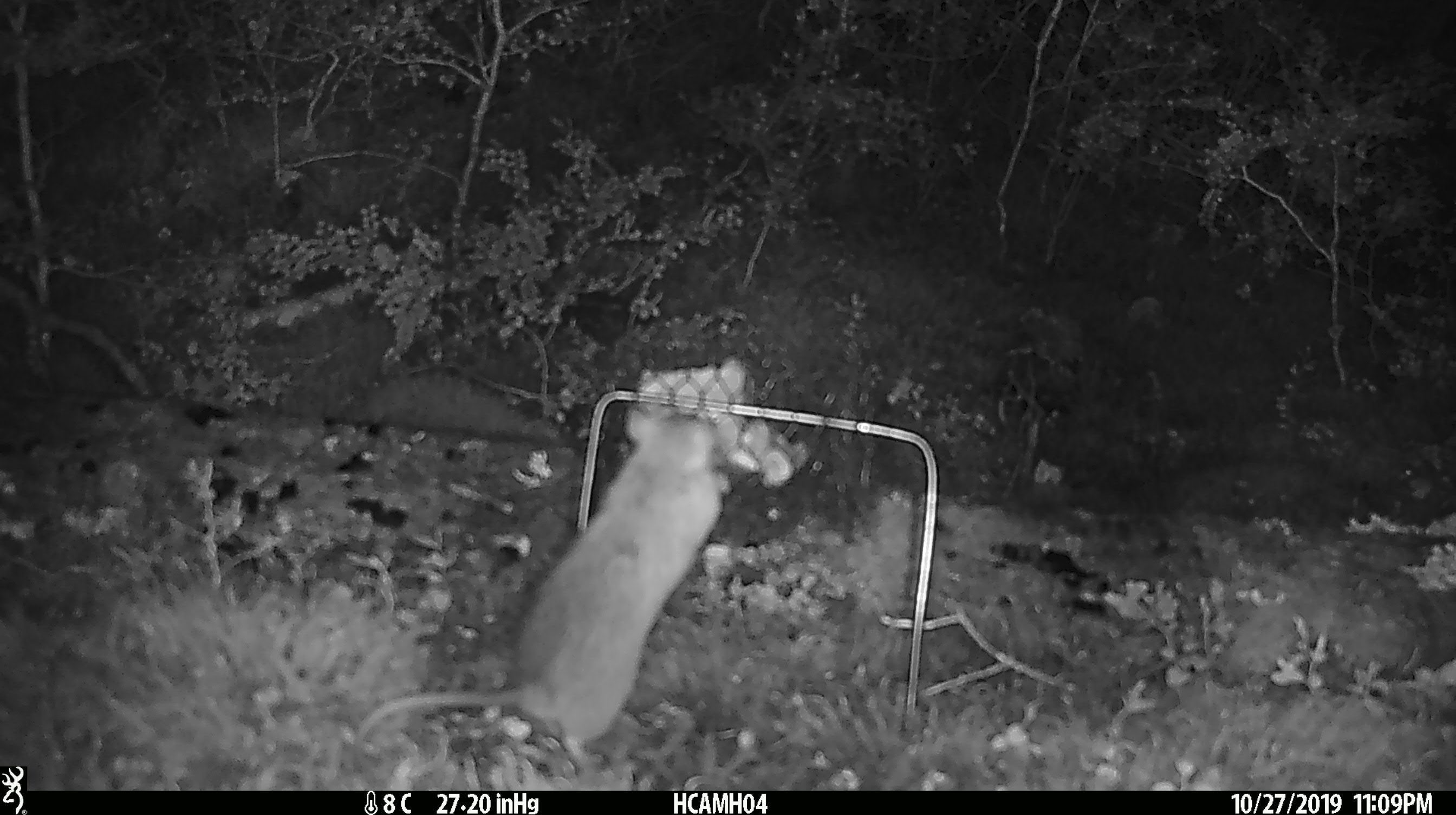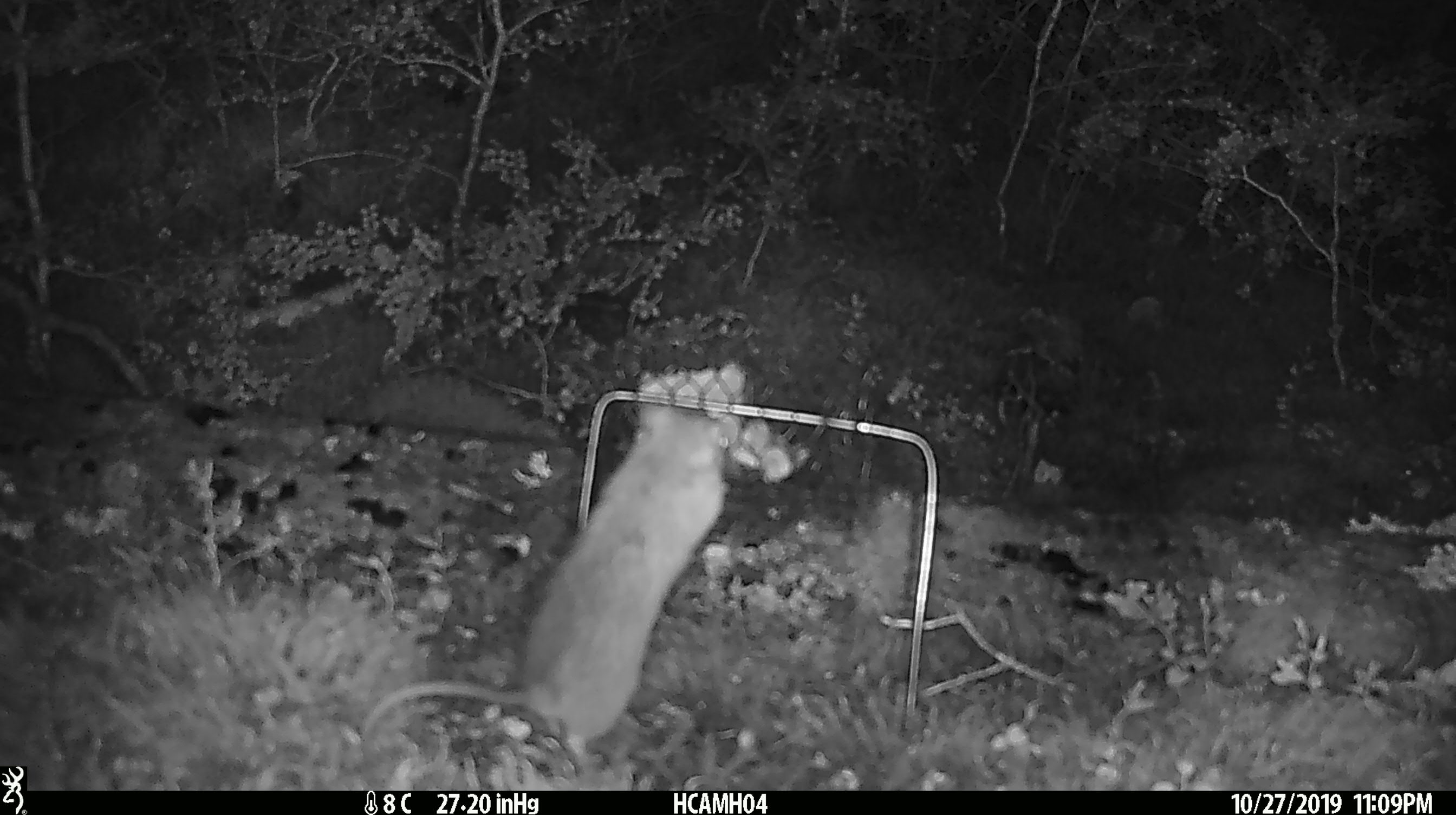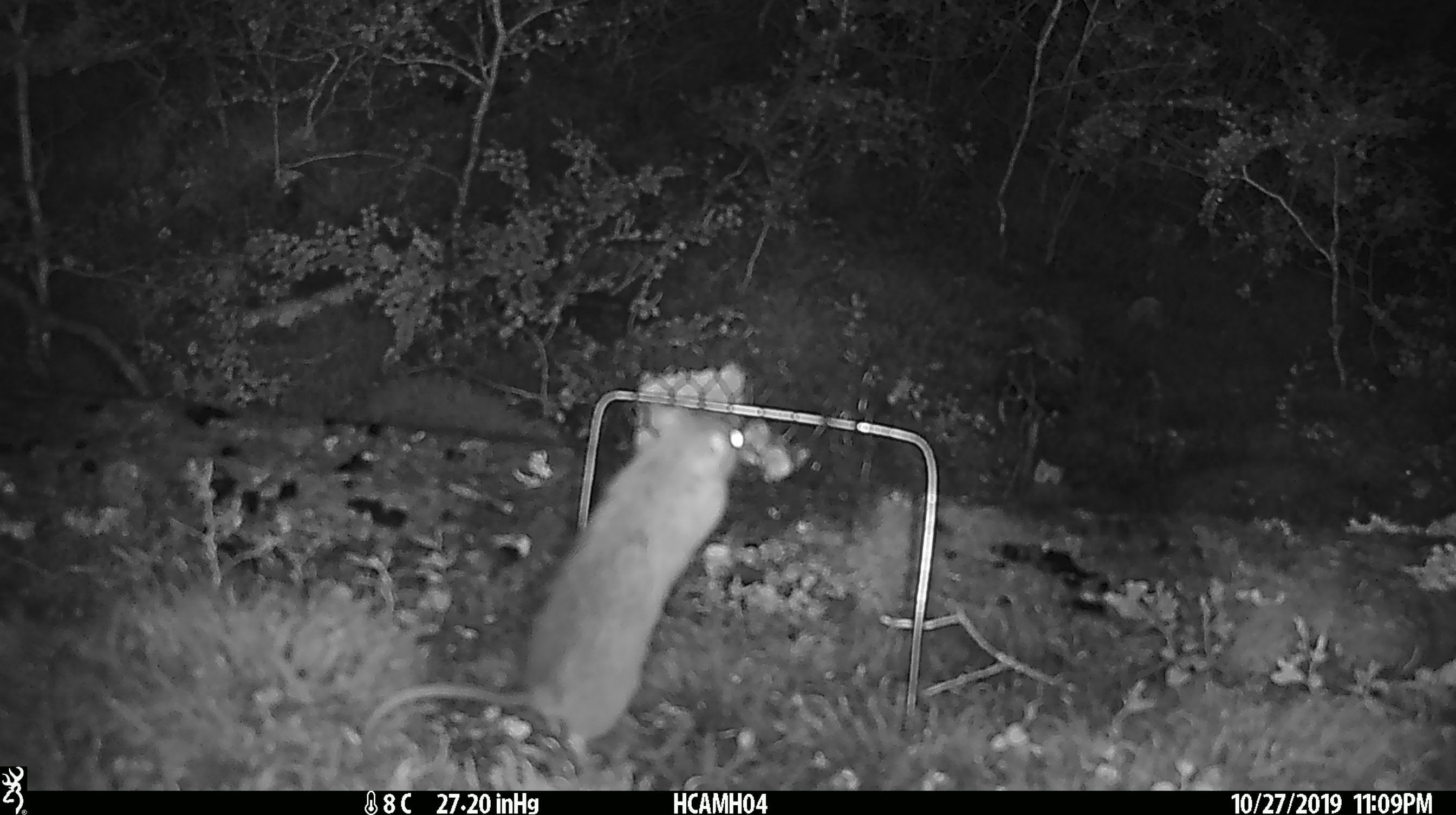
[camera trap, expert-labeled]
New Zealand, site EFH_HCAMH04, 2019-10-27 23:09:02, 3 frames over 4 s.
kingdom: Animalia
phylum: Chordata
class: Mammalia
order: Rodentia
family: Muridae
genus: Rattus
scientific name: Rattus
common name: rat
Rat (Rattus).